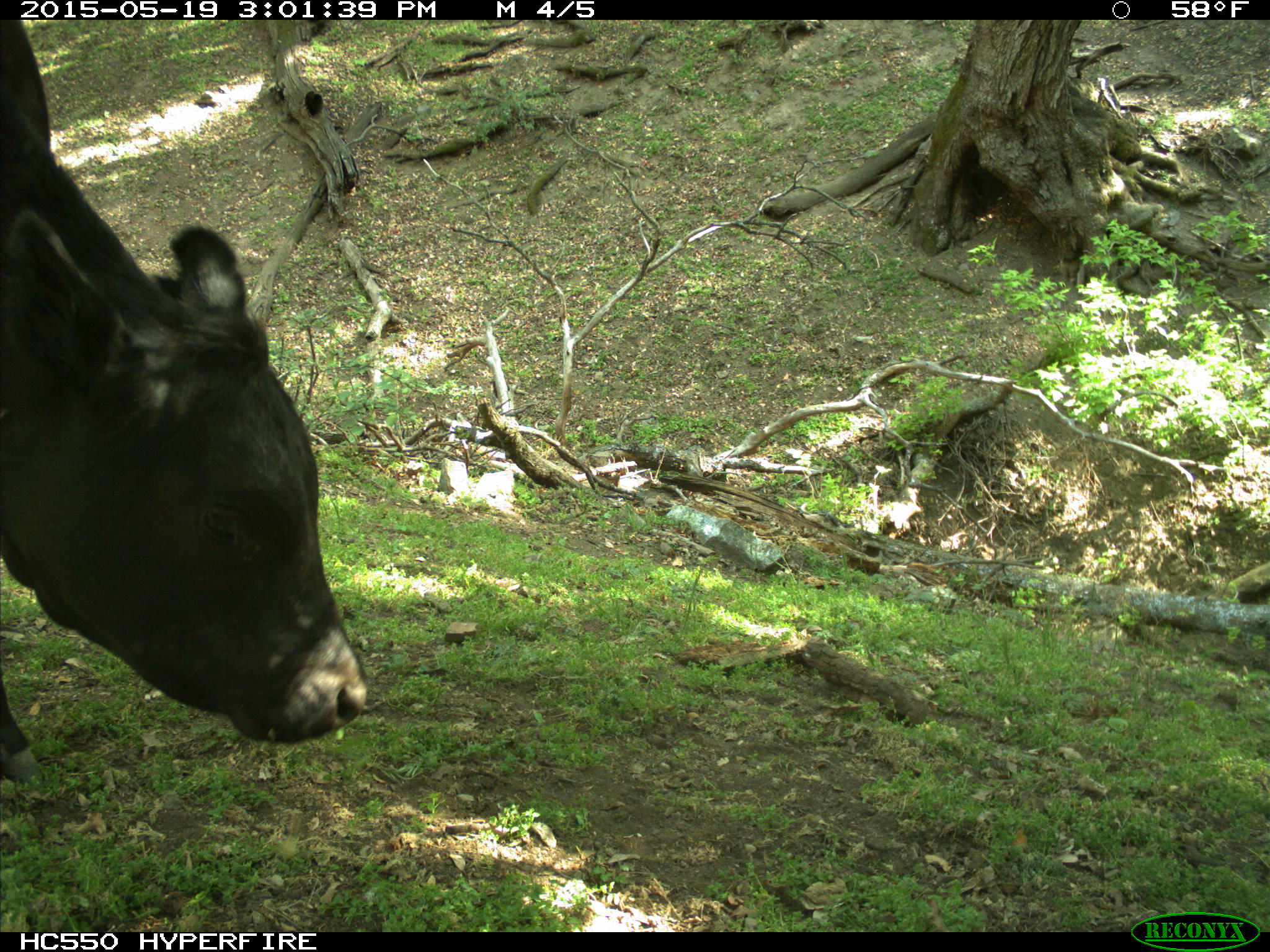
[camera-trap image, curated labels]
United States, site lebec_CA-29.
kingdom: Animalia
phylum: Chordata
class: Mammalia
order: Artiodactyla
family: Bovidae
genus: Bos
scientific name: Bos taurus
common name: domestic cow